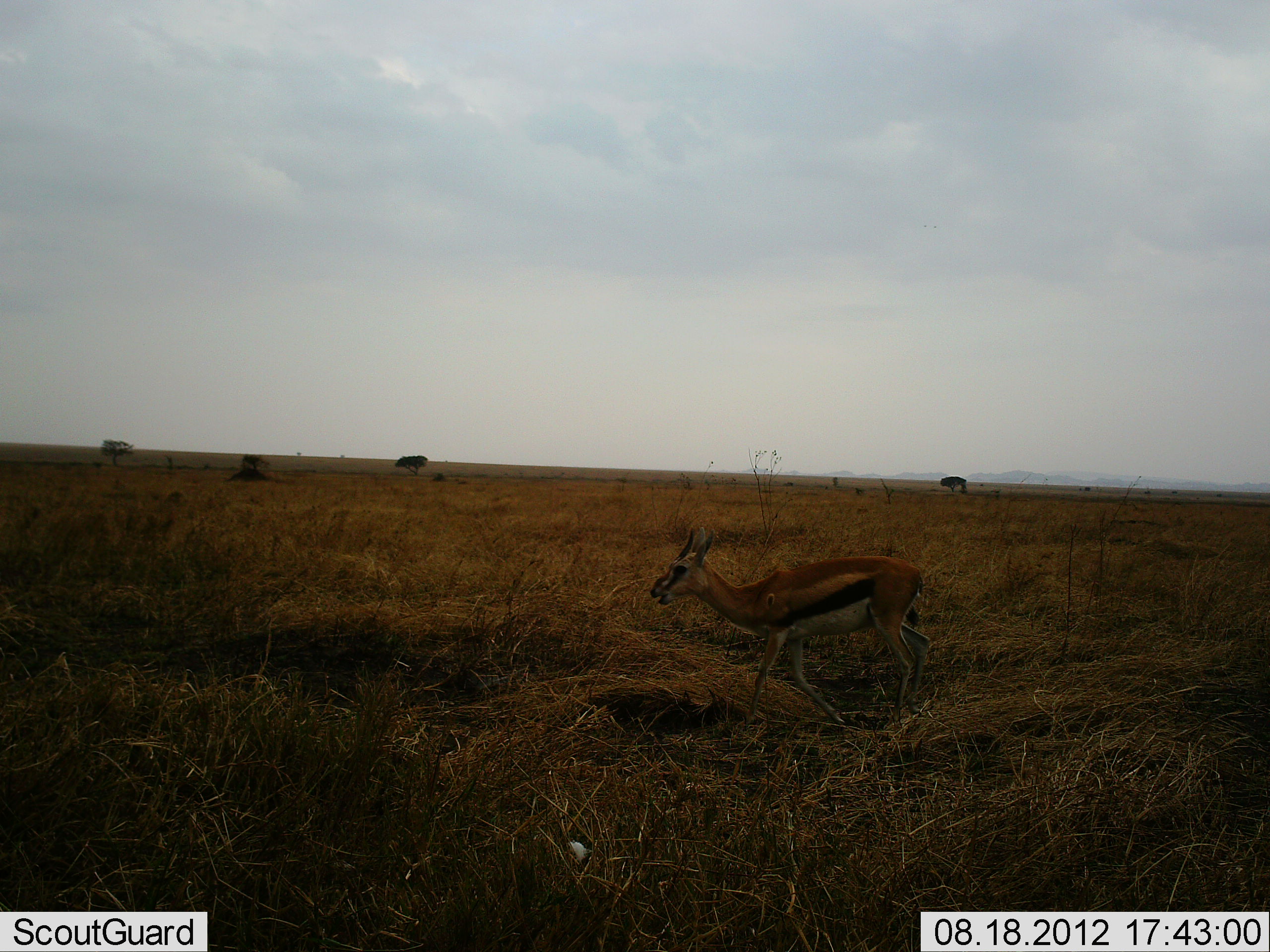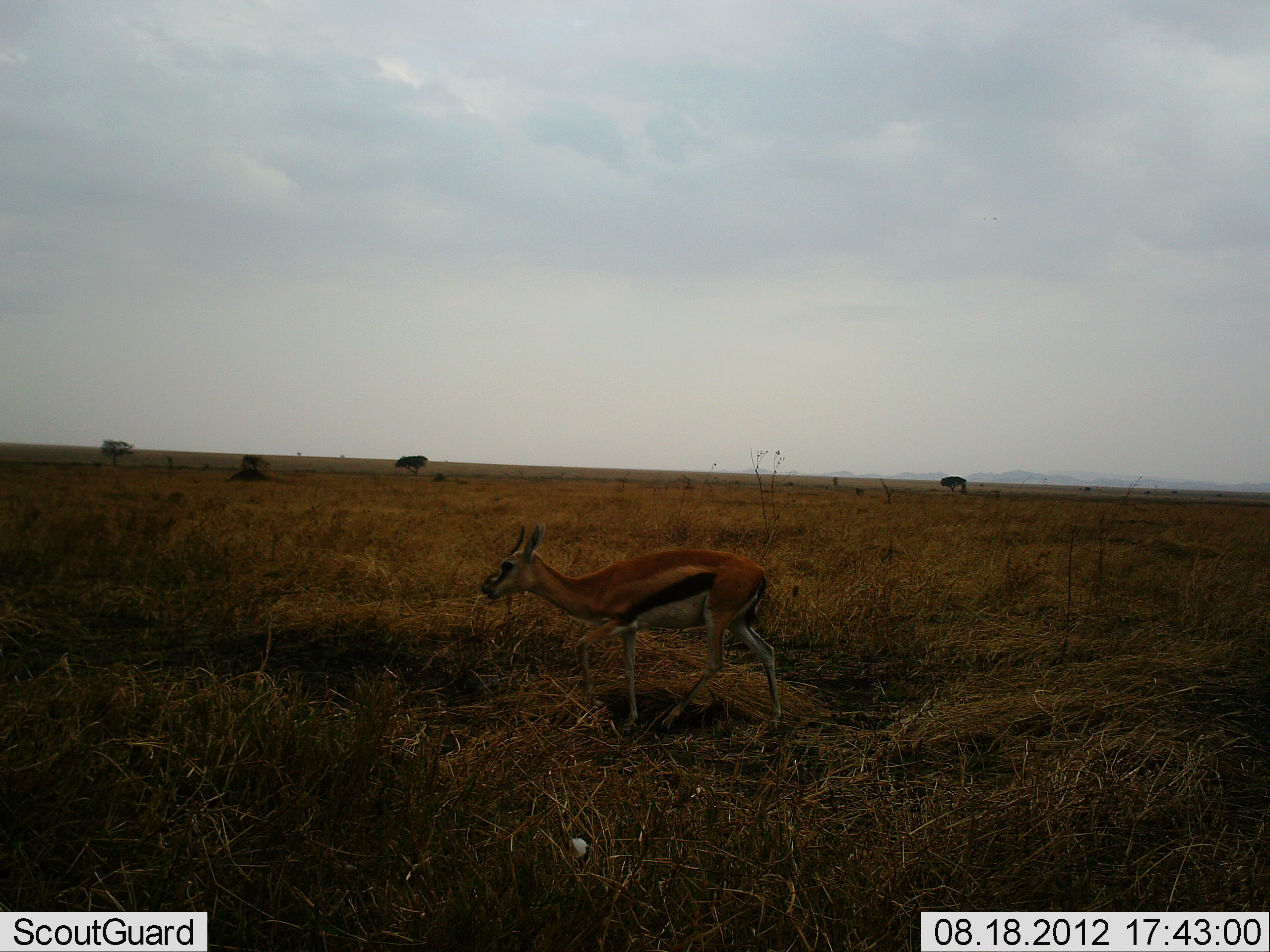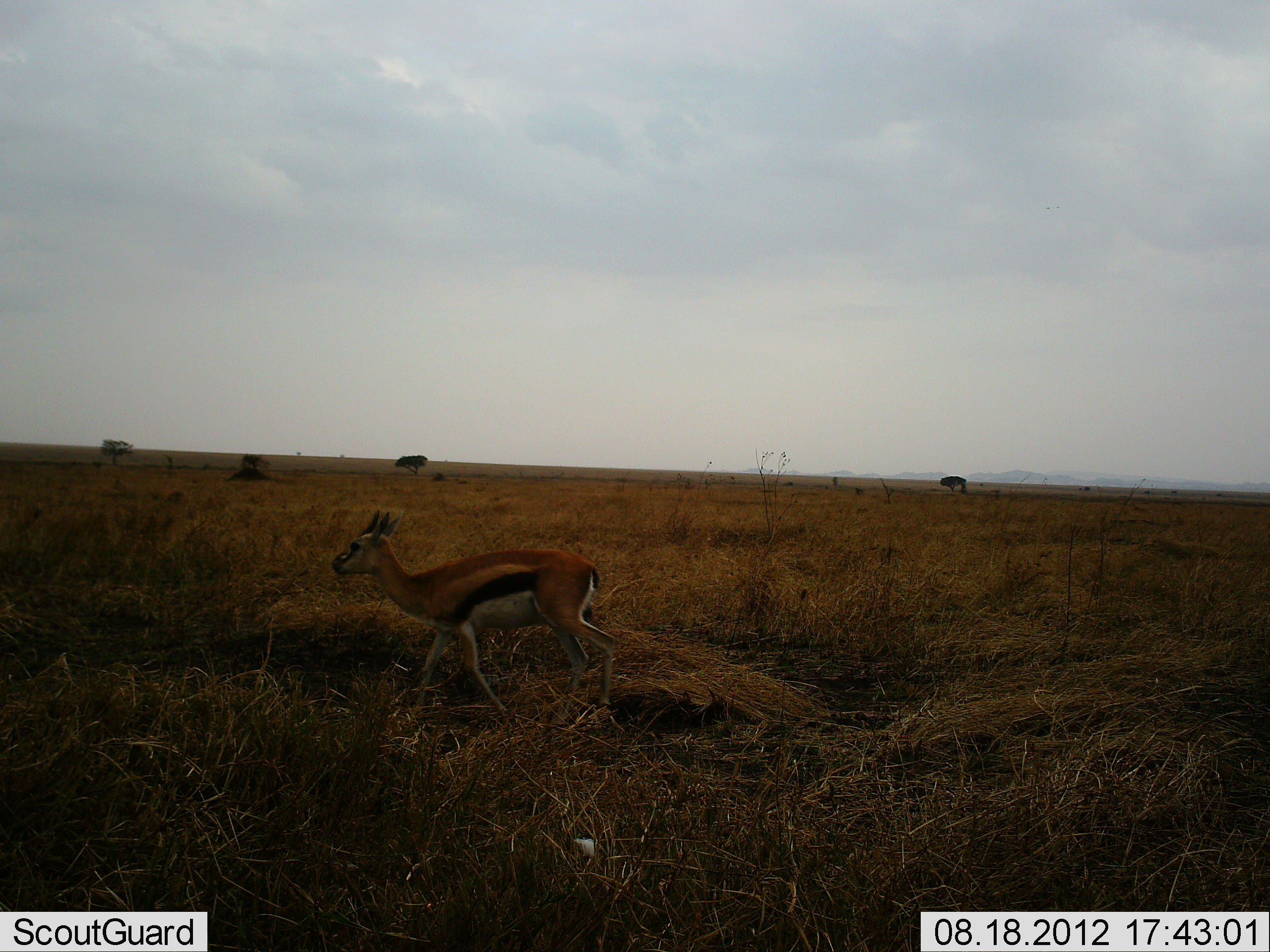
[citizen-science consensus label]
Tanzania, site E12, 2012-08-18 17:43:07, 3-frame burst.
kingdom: Animalia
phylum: Chordata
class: Mammalia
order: Artiodactyla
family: Bovidae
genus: Eudorcas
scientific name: Eudorcas thomsonii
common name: thomson's gazelle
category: gazellethomsons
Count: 1.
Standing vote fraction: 10%.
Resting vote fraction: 0%.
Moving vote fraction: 90%.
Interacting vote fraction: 0%.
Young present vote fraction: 10%.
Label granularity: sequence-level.